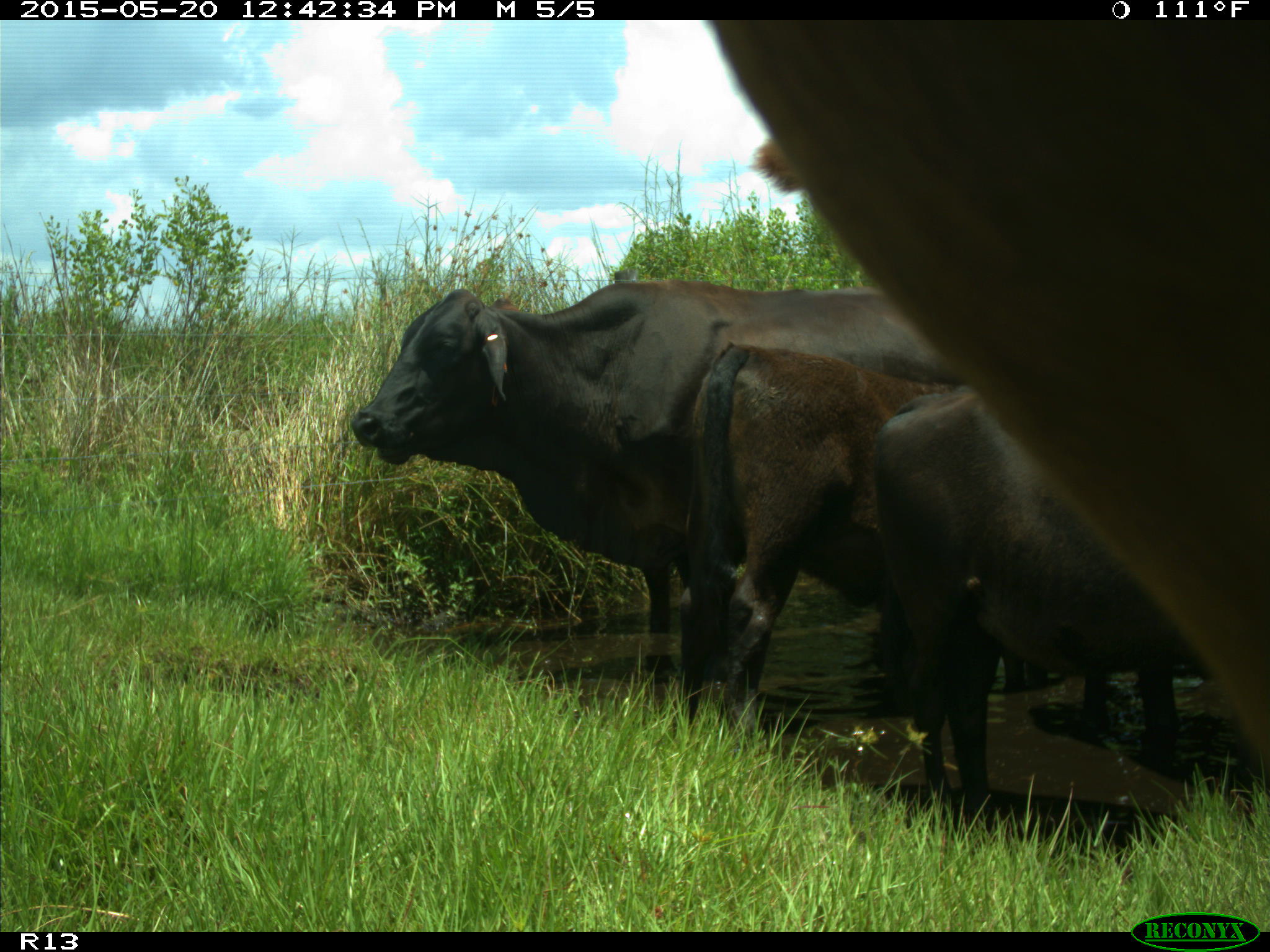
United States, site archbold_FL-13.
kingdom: Animalia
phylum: Chordata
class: Mammalia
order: Artiodactyla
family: Bovidae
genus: Bos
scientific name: Bos taurus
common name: domestic cow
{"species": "Bos taurus (domestic cow)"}